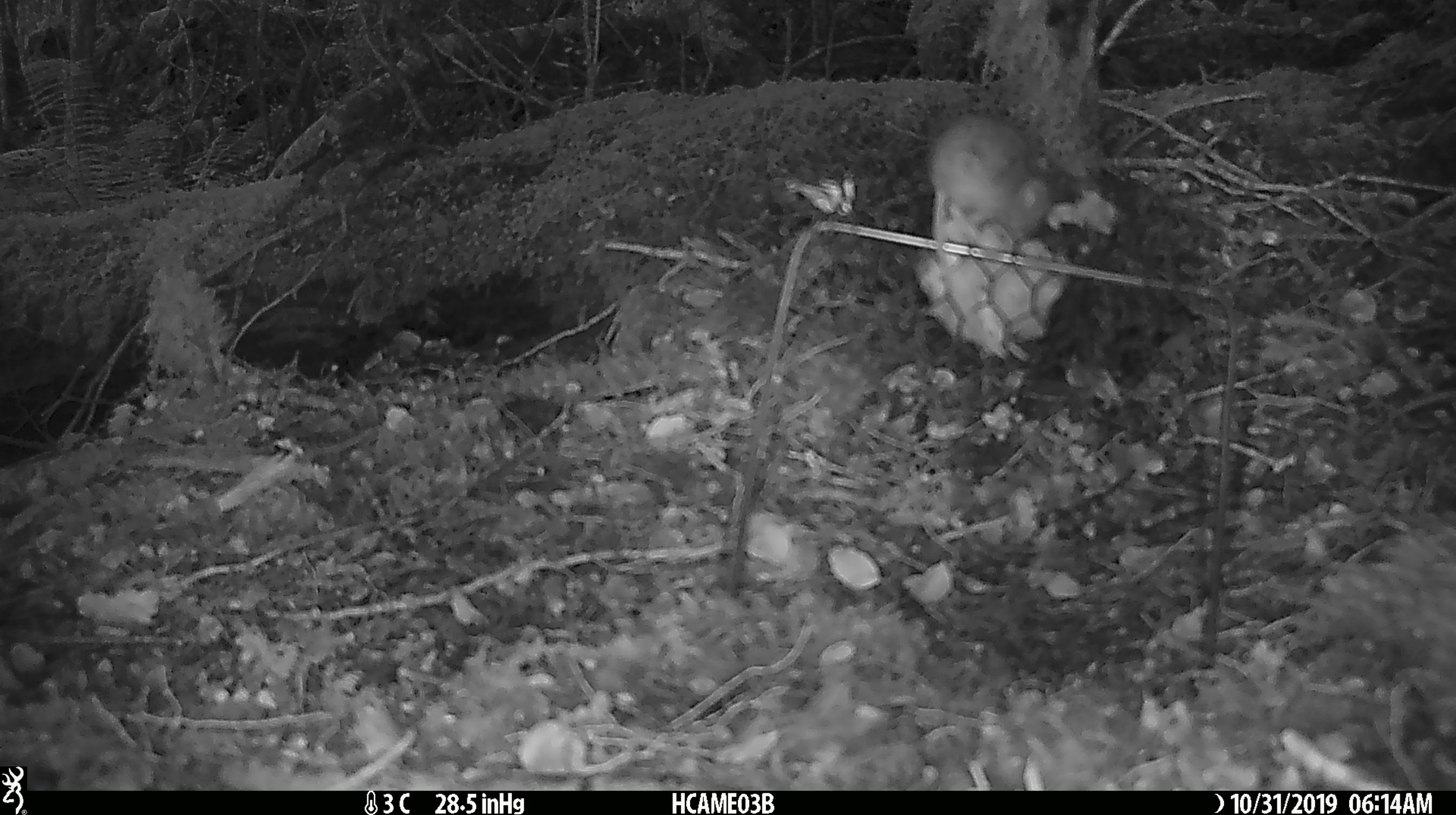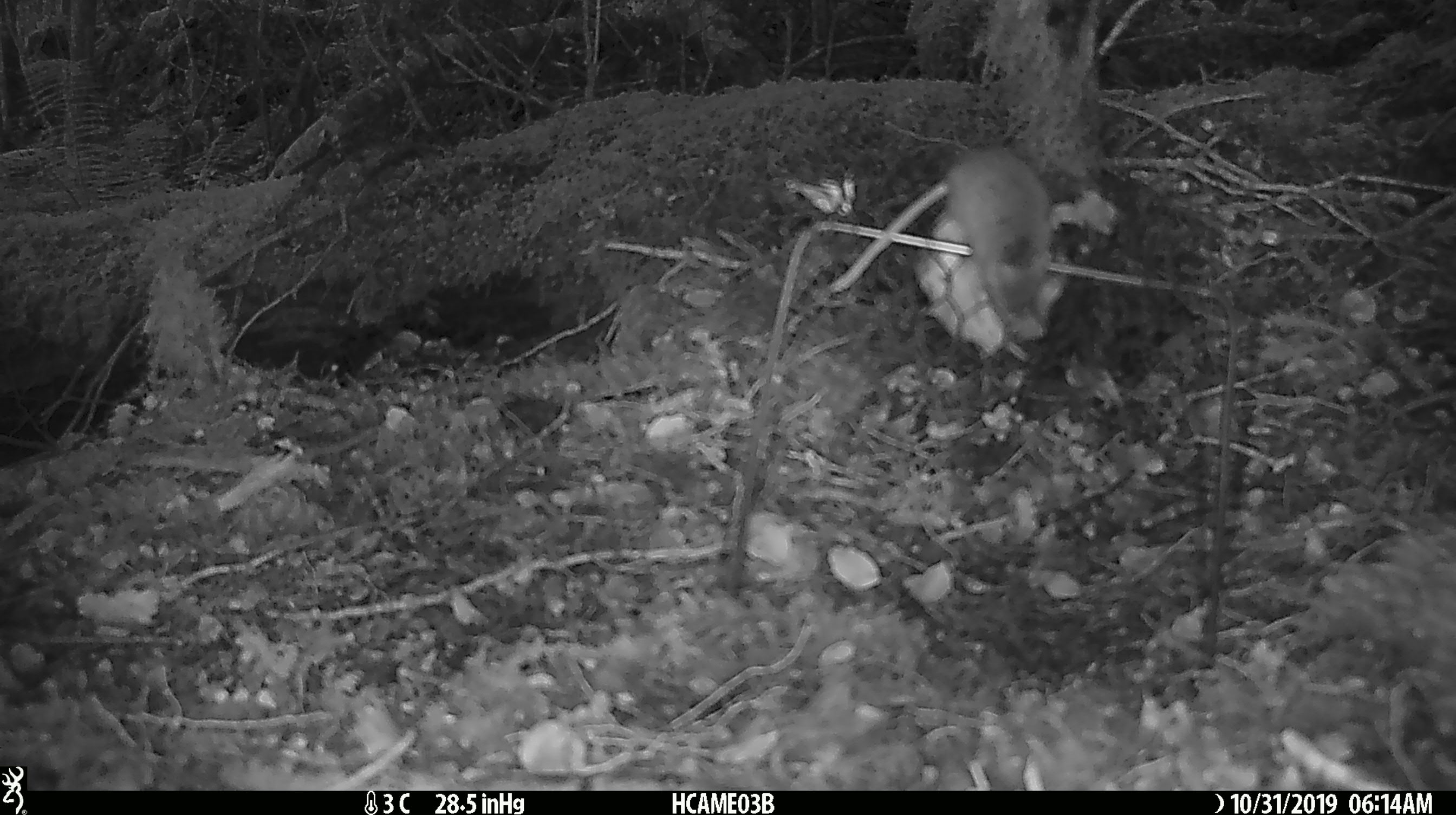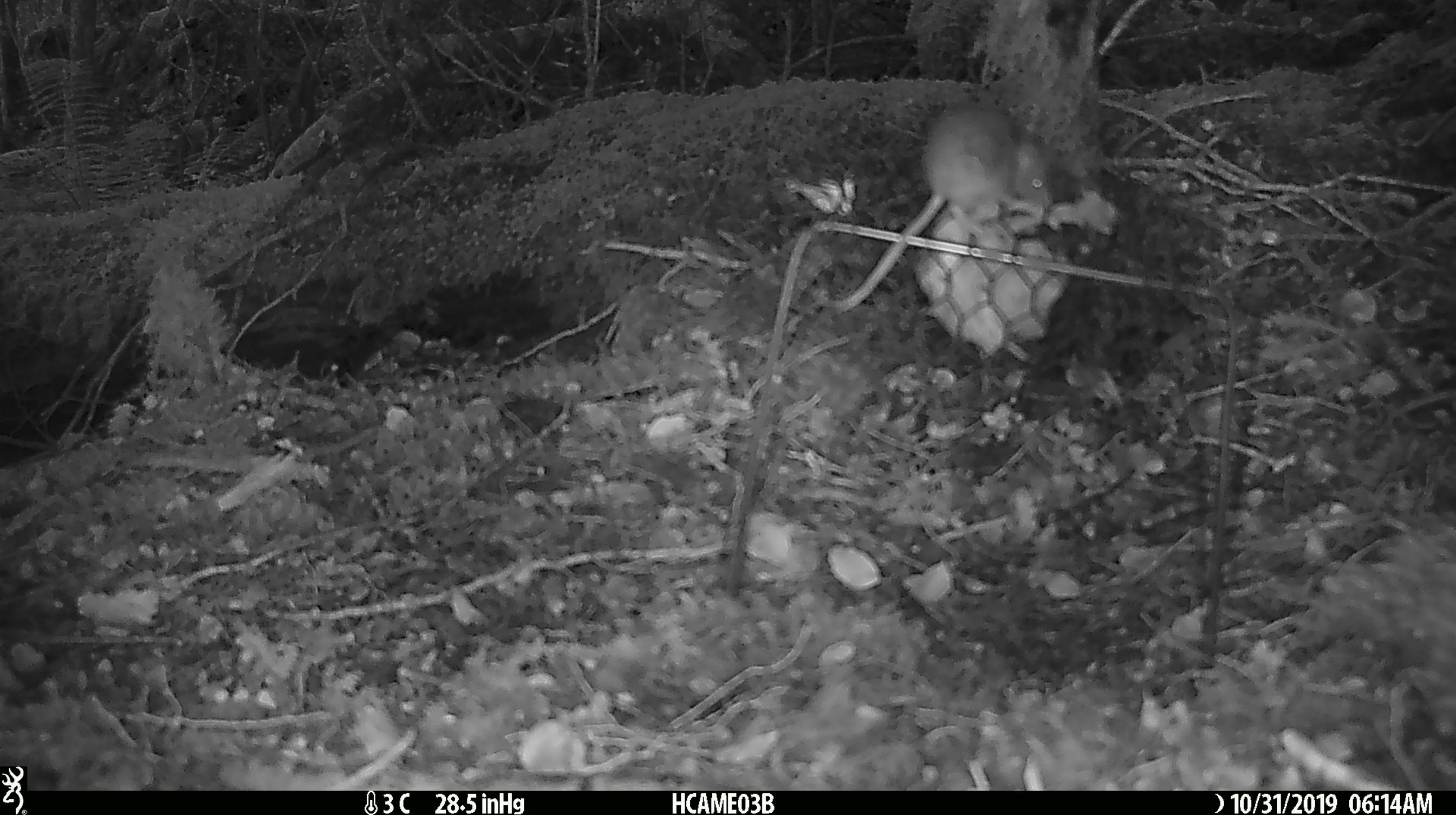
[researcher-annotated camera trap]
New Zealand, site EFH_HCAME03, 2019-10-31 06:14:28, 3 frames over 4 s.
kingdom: Animalia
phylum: Chordata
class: Mammalia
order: Rodentia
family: Muridae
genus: Mus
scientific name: Mus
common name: mouse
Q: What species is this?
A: Mouse (Mus).